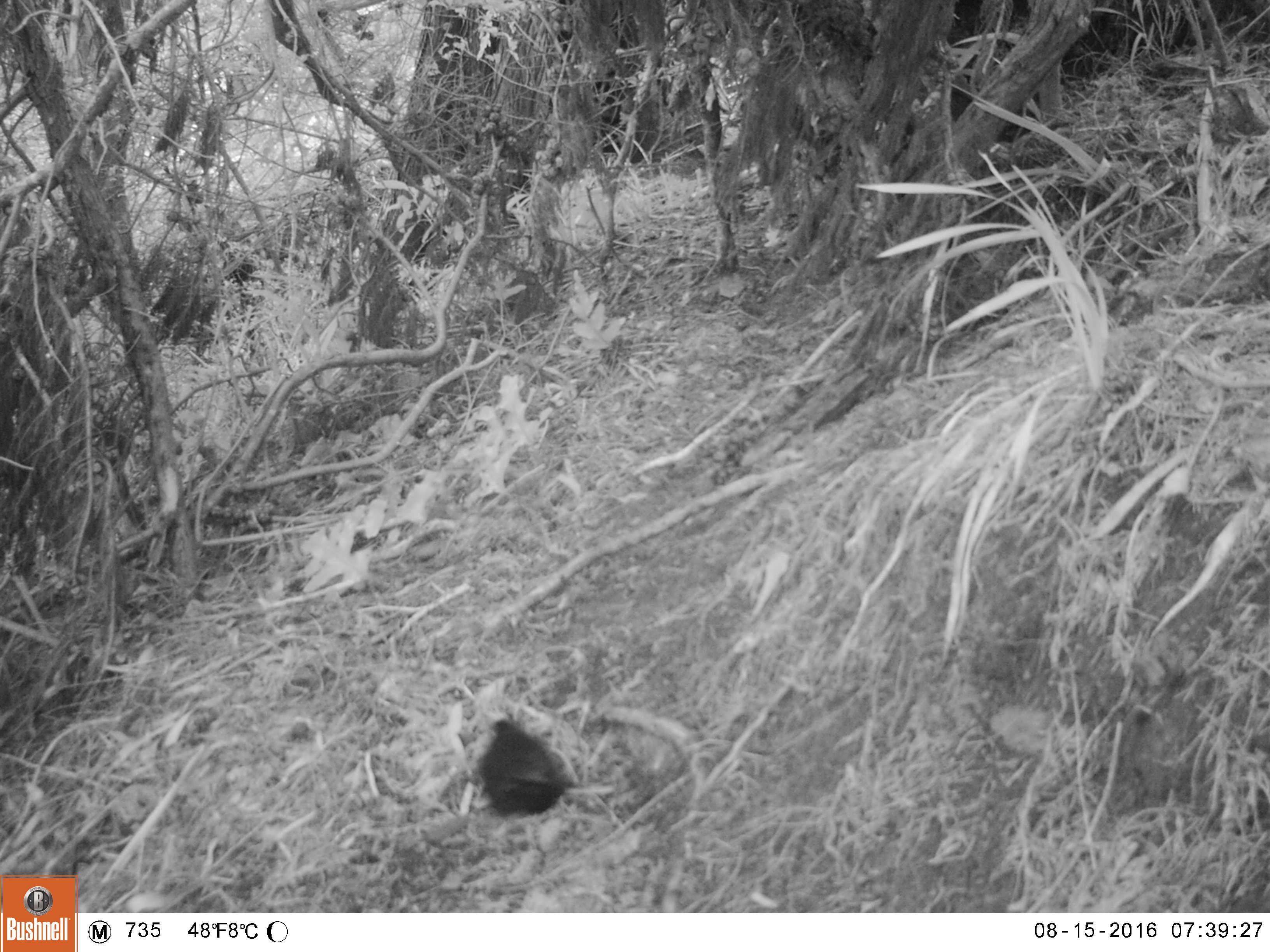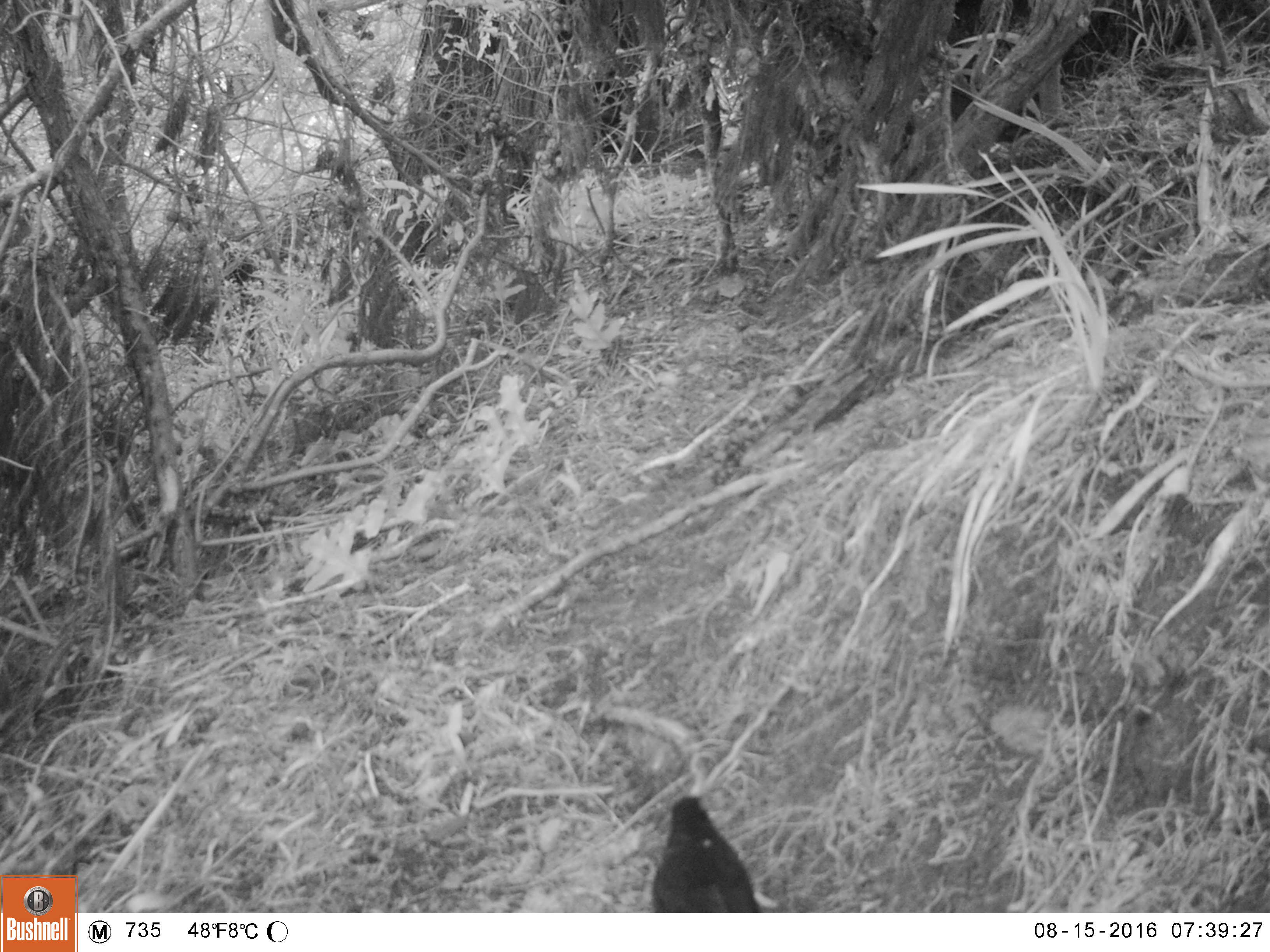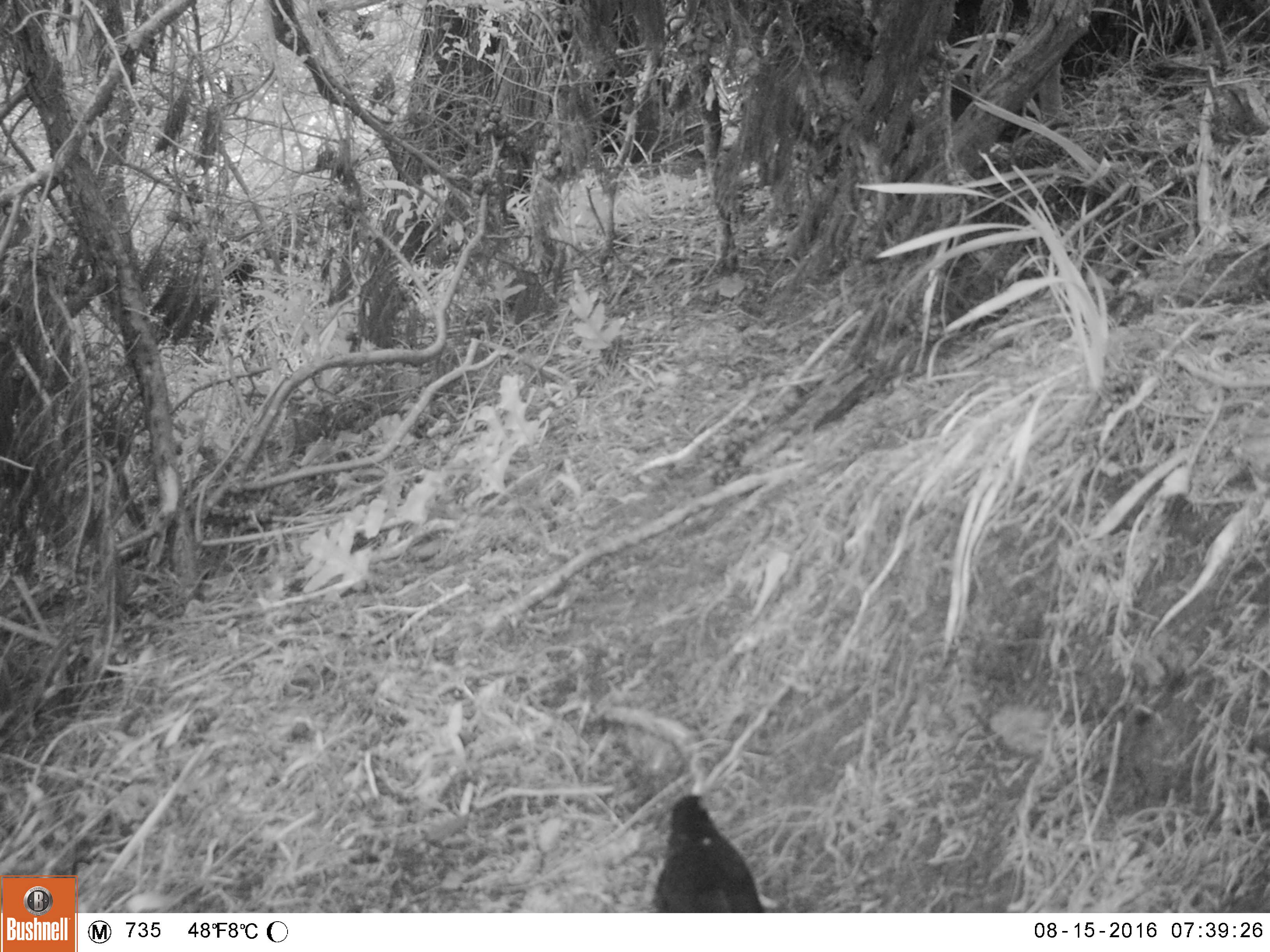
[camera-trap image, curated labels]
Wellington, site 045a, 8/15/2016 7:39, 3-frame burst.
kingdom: Animalia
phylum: Chordata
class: Aves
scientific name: Aves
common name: bird